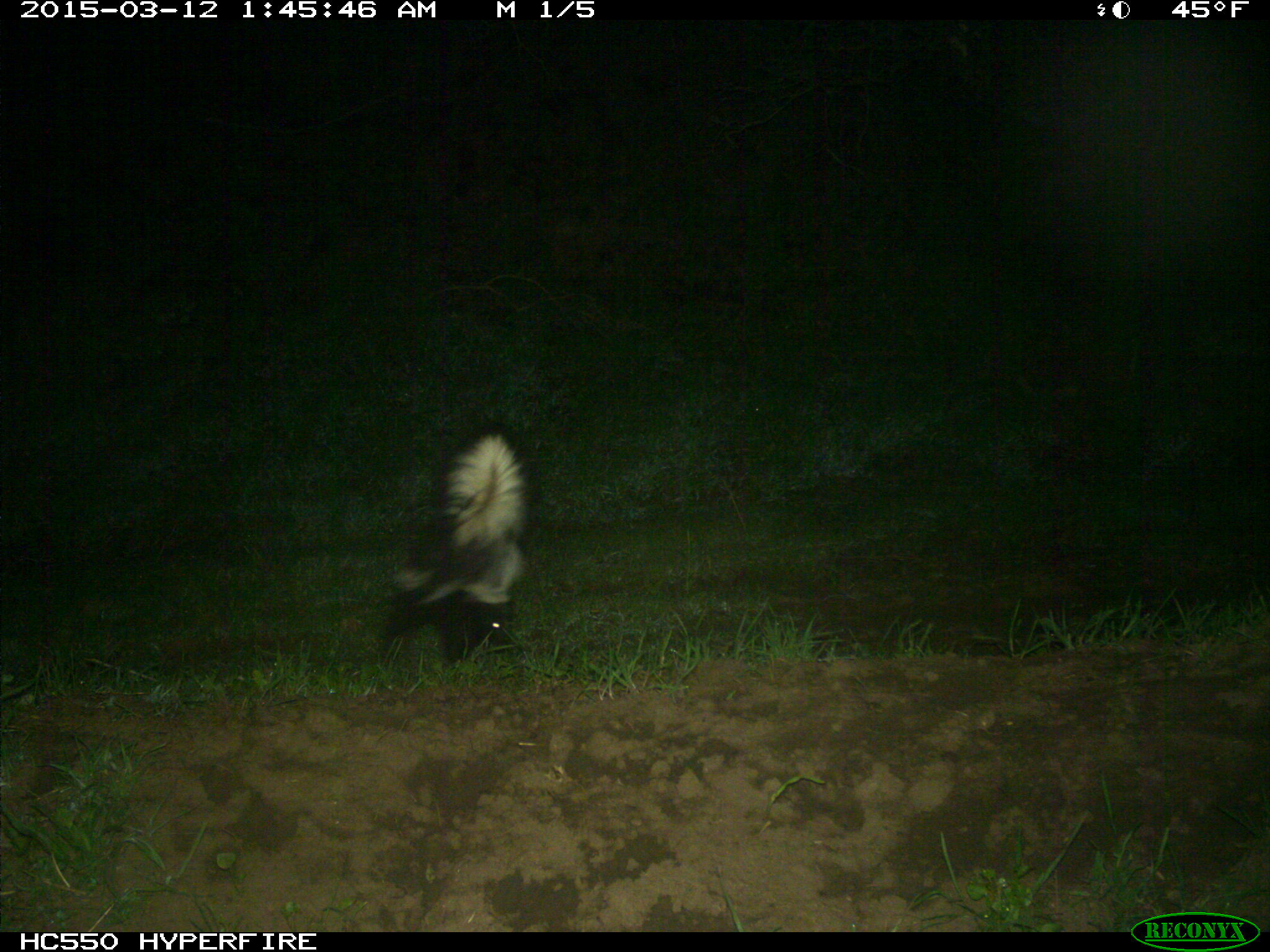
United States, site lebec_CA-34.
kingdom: Animalia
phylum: Chordata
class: Mammalia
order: Carnivora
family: Mephitidae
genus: Mephitis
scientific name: Mephitis mephitis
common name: striped skunk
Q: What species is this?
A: Mephitis mephitis (striped skunk).